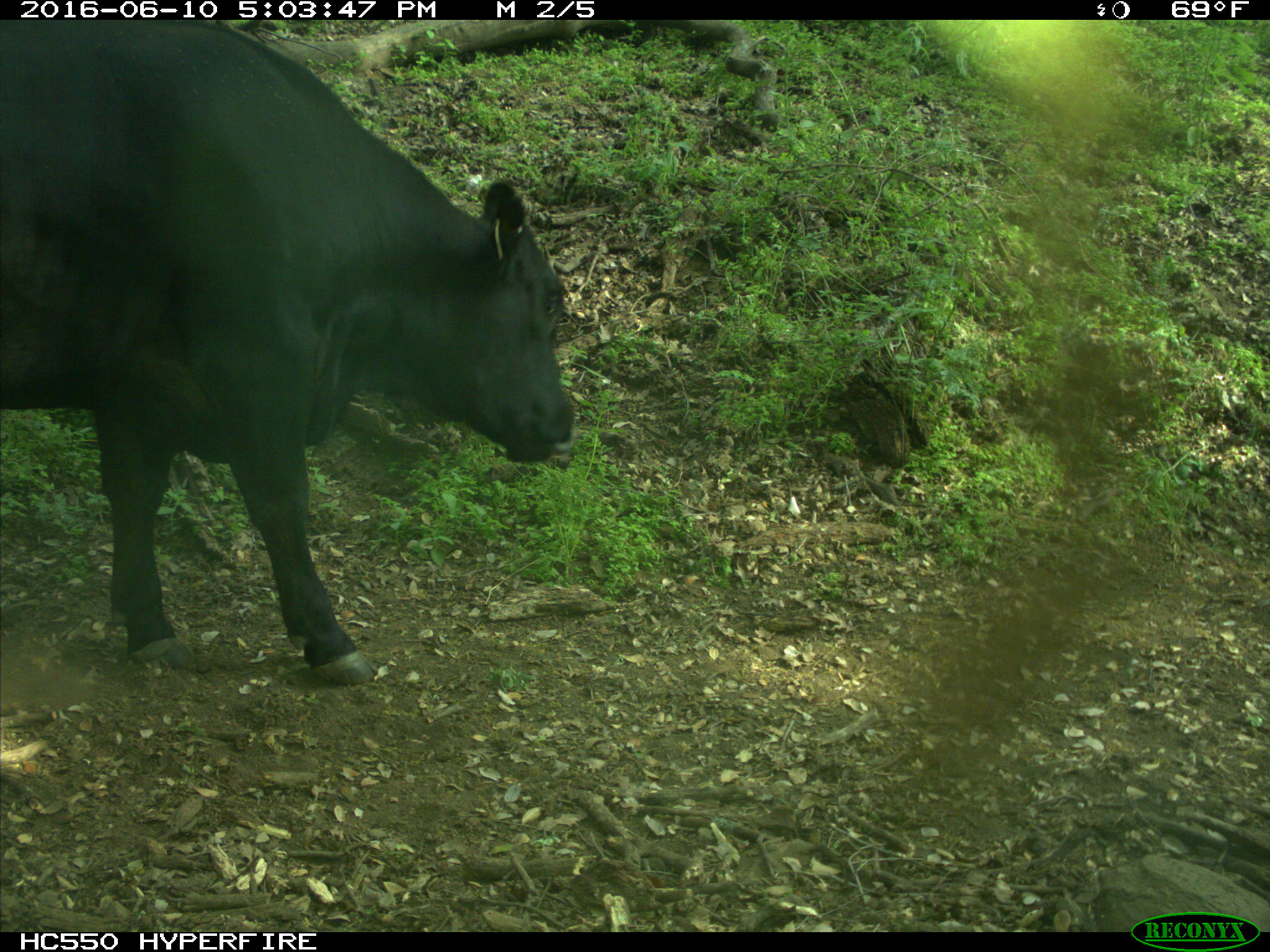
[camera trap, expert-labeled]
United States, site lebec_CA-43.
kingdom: Animalia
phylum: Chordata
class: Mammalia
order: Artiodactyla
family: Bovidae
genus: Bos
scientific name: Bos taurus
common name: domestic cow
Bos taurus (domestic cow).